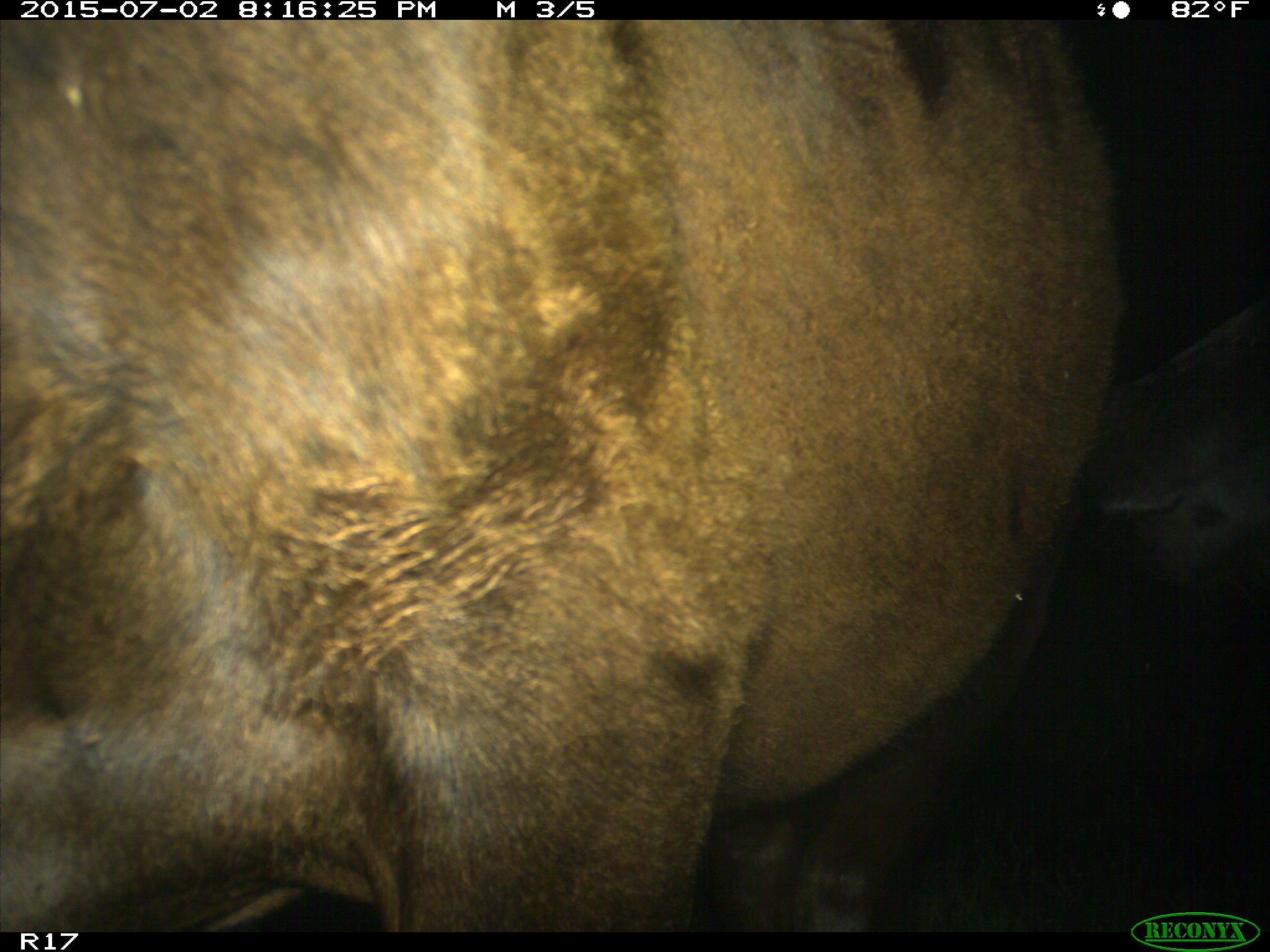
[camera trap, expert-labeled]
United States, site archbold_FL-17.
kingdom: Animalia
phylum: Chordata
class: Mammalia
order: Artiodactyla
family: Bovidae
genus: Bos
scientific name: Bos taurus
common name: domestic cow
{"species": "Bos taurus (domestic cow)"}